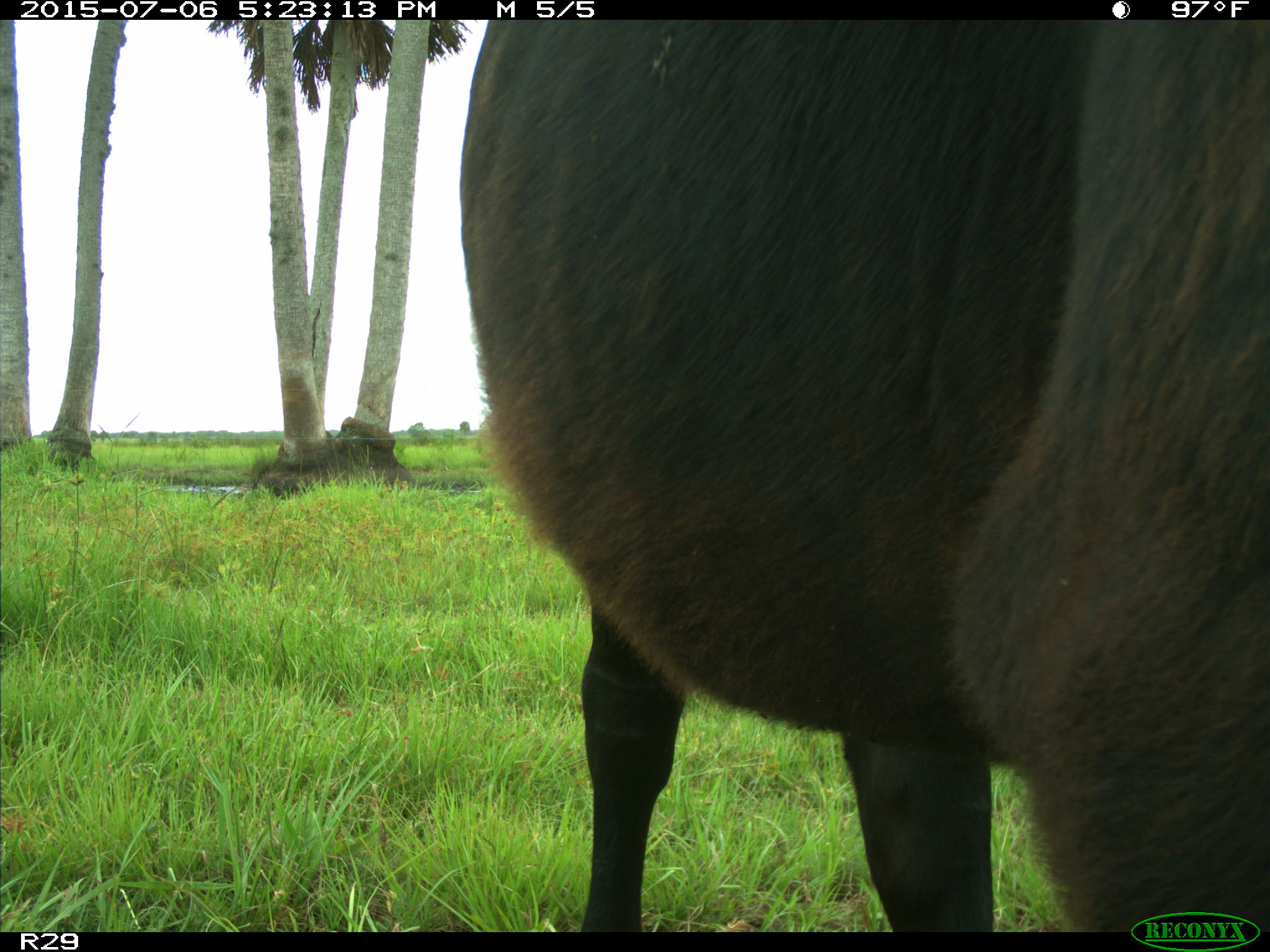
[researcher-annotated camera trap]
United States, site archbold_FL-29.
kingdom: Animalia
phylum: Chordata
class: Mammalia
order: Artiodactyla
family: Bovidae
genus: Bos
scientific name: Bos taurus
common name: domestic cow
Bos taurus (domestic cow).